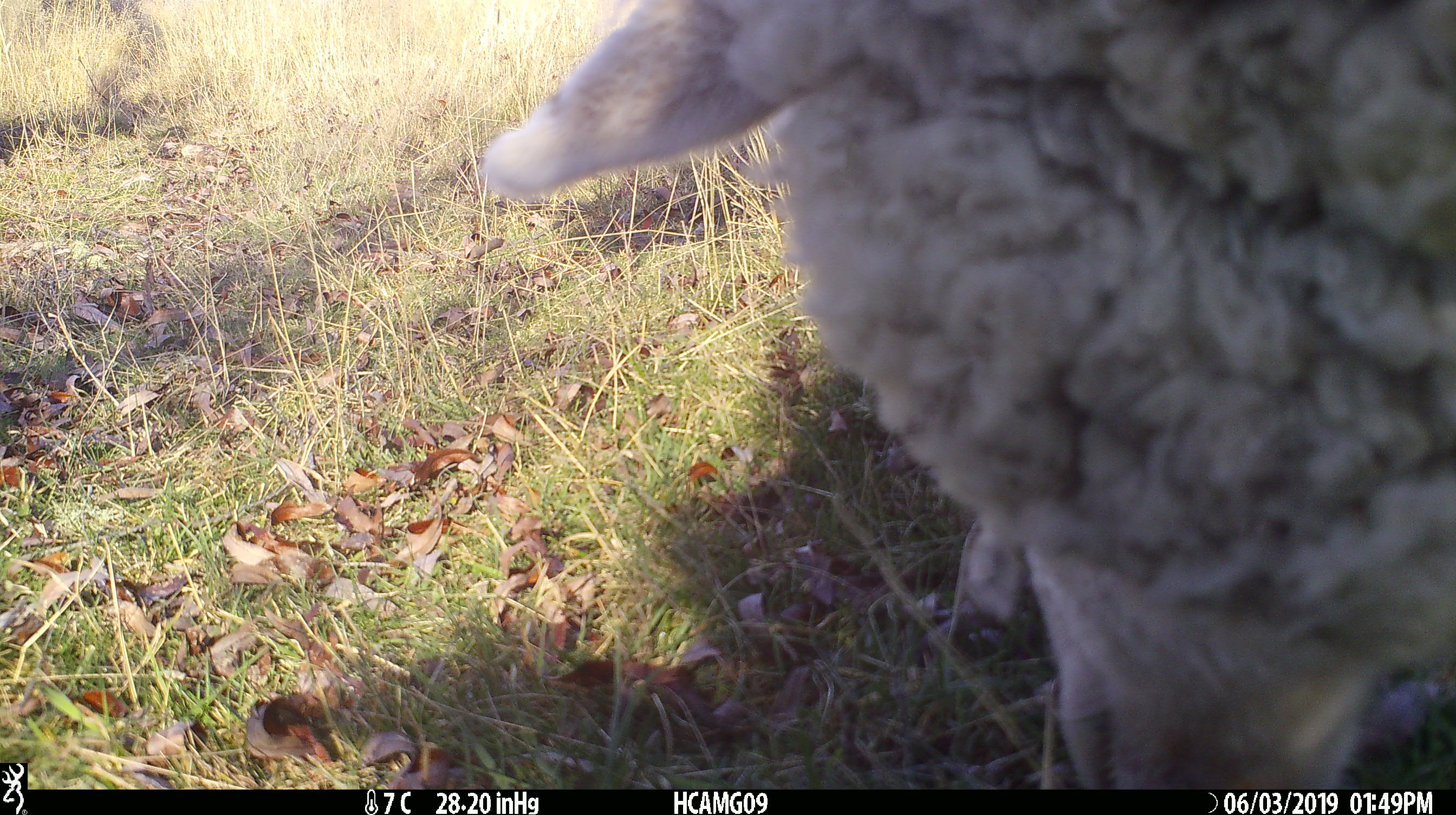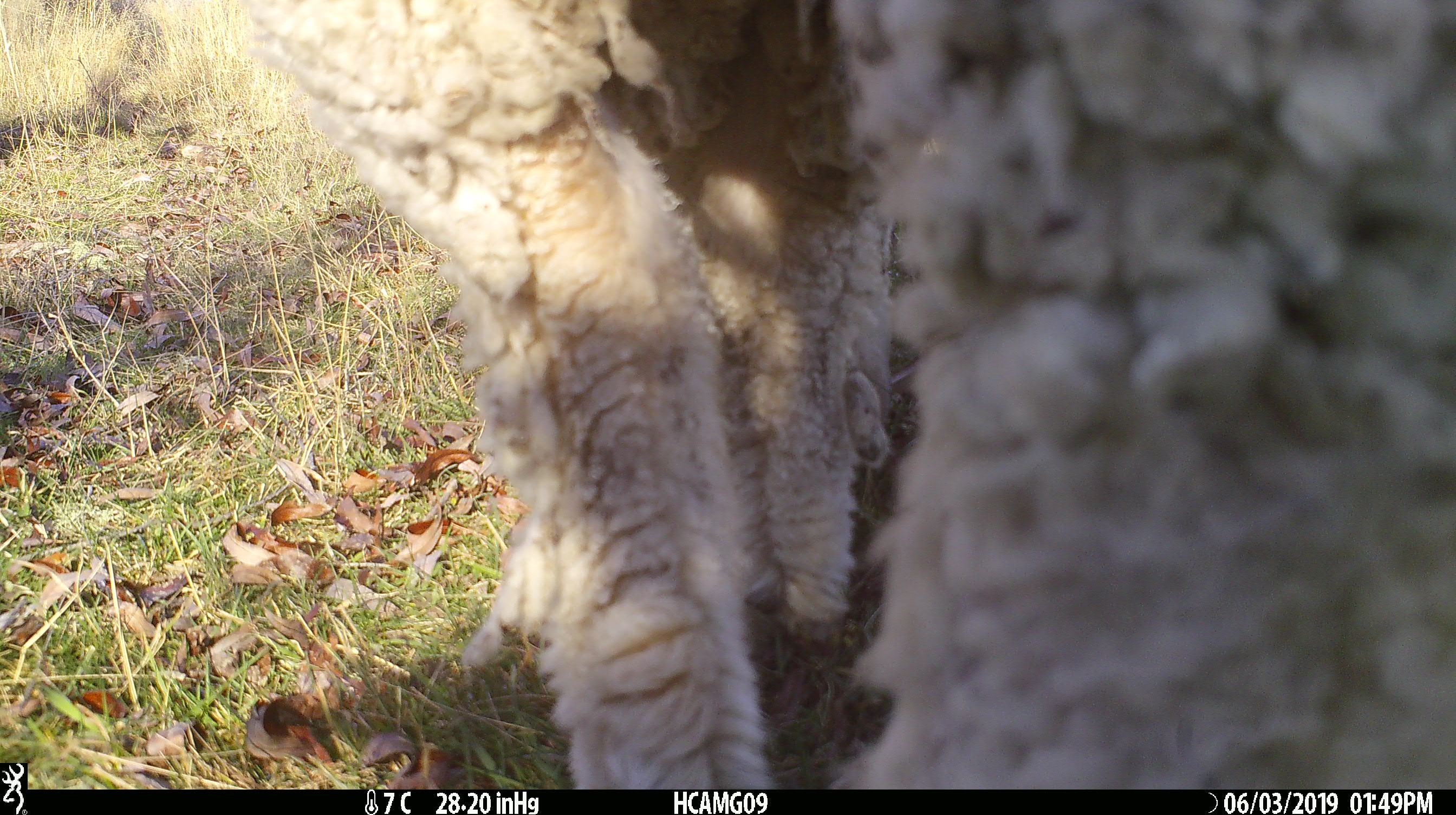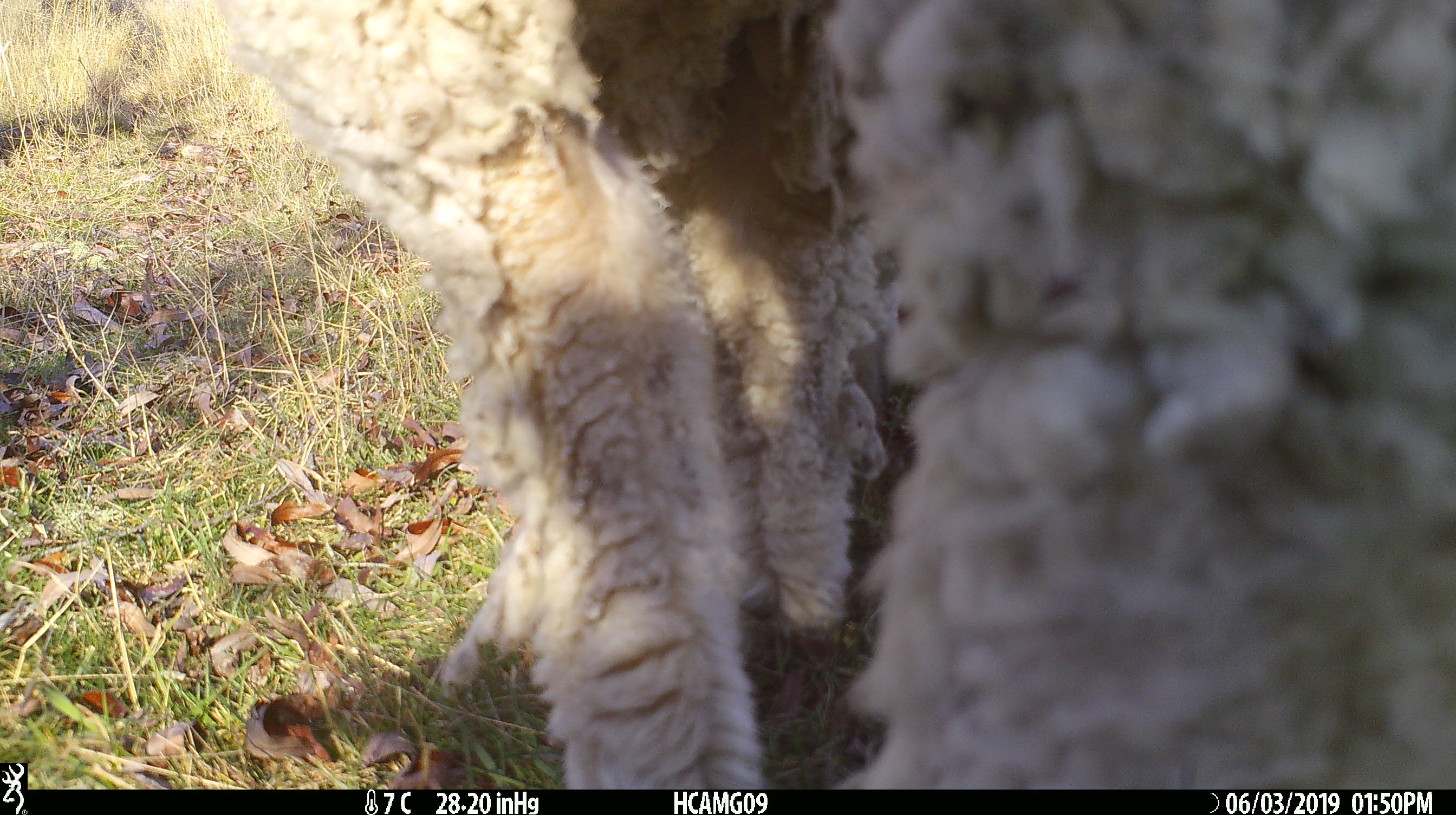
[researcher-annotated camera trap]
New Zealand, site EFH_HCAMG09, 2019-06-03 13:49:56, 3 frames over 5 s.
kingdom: Animalia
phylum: Chordata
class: Mammalia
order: Artiodactyla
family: Bovidae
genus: Ovis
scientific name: Ovis aries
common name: domestic sheep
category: sheep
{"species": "sheep (domestic sheep) (Ovis aries)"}